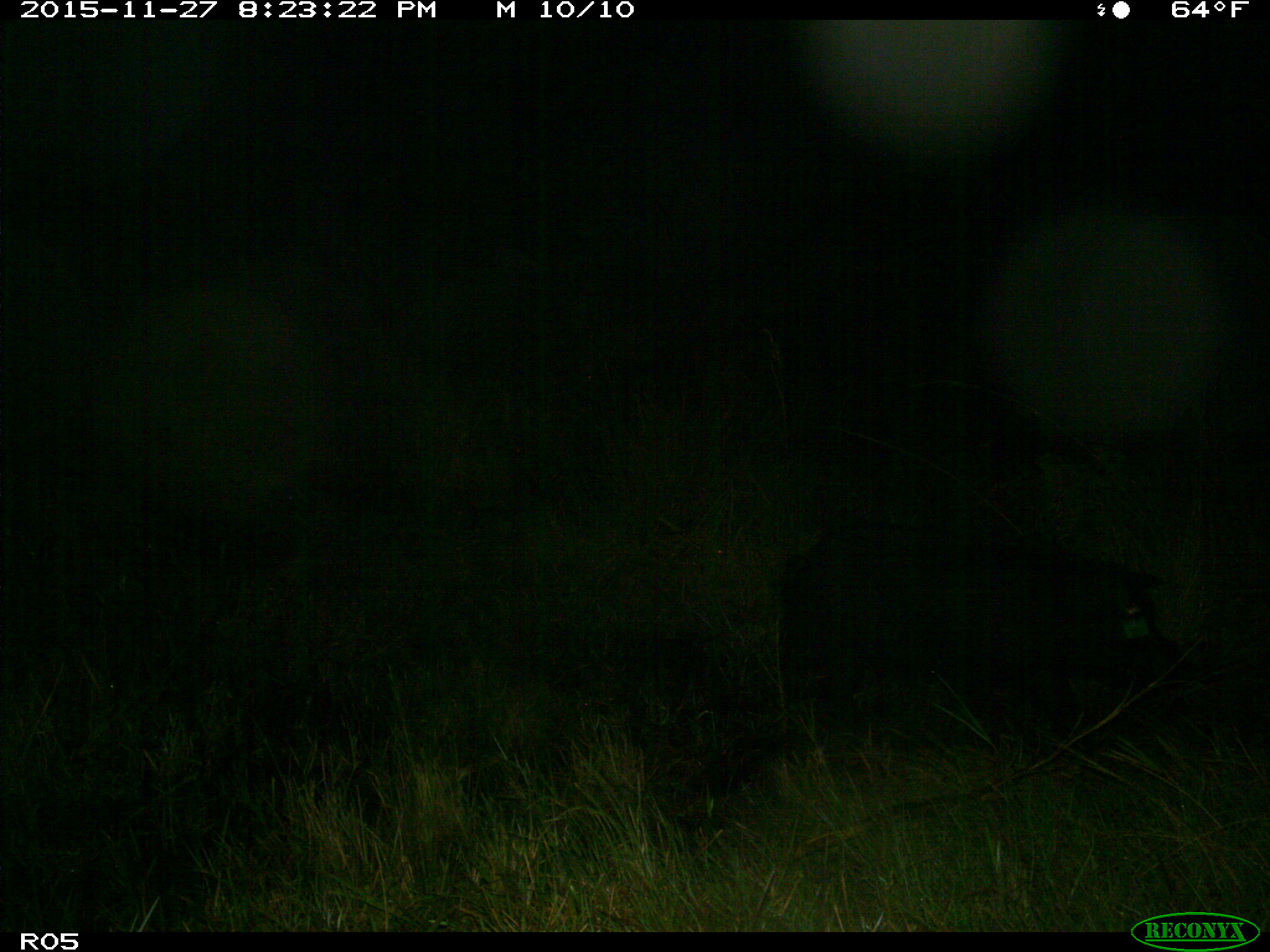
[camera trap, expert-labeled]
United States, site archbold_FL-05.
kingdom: Animalia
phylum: Chordata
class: Mammalia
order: Artiodactyla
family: Suidae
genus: Sus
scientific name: Sus scrofa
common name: wild boar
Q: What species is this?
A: Sus scrofa (wild boar).